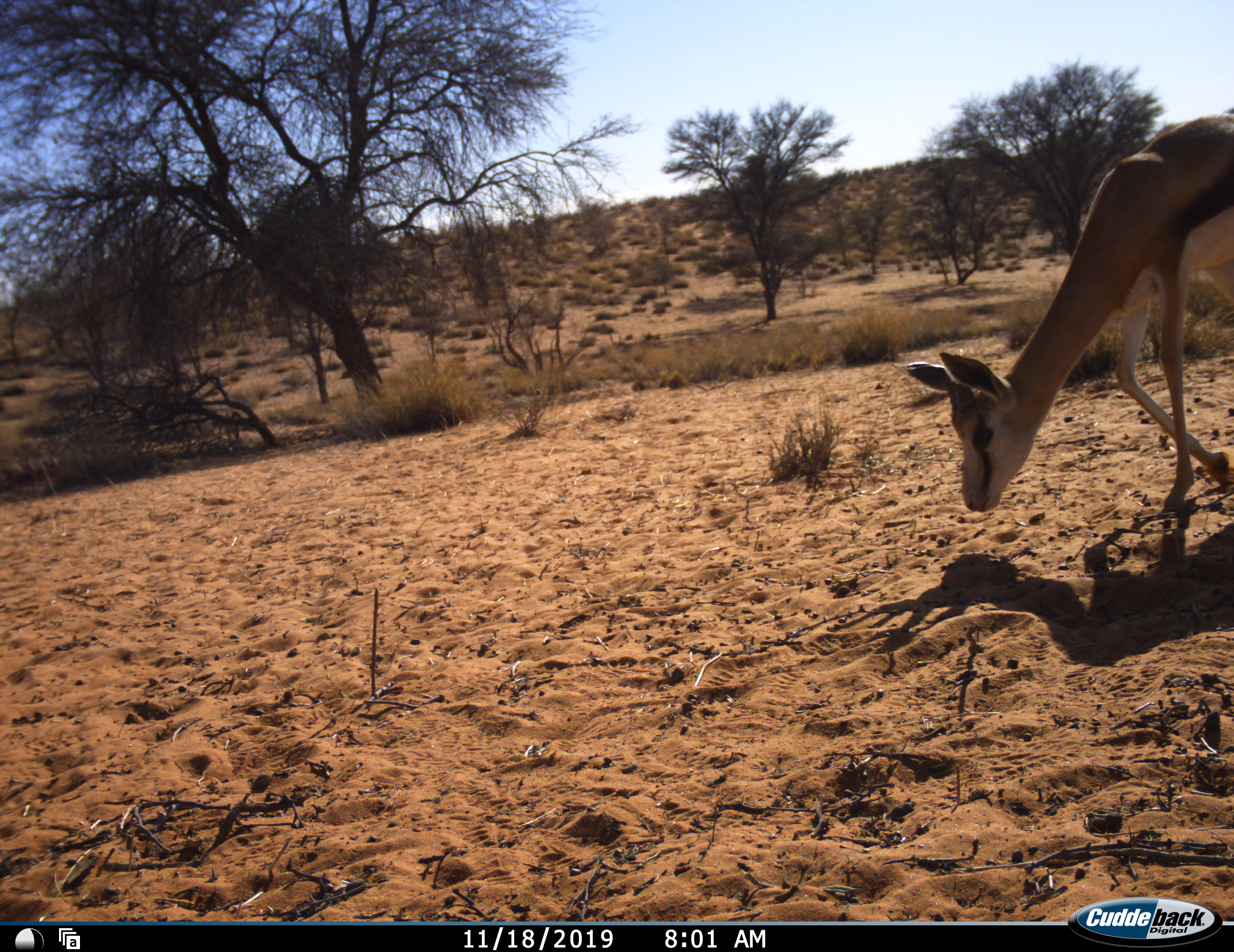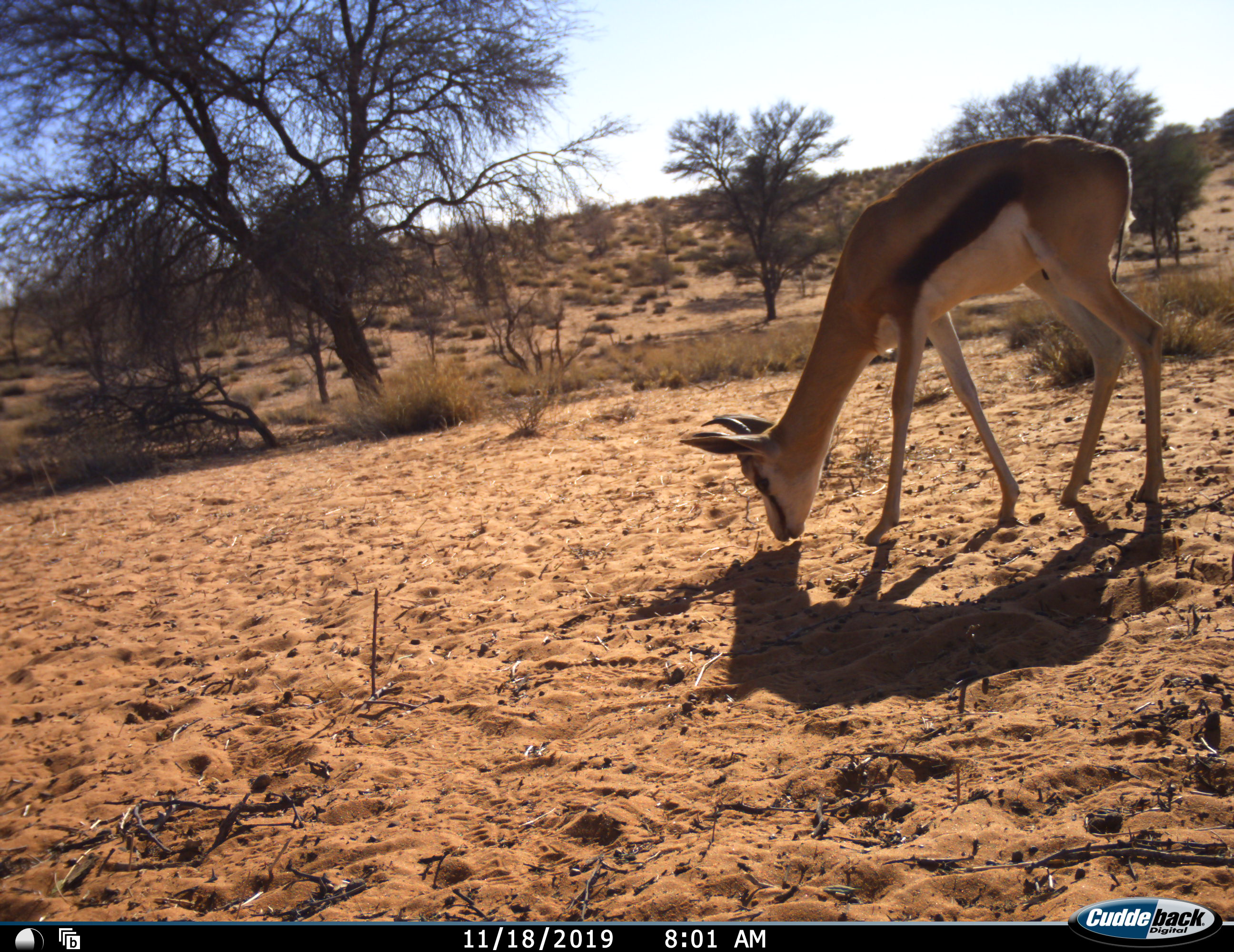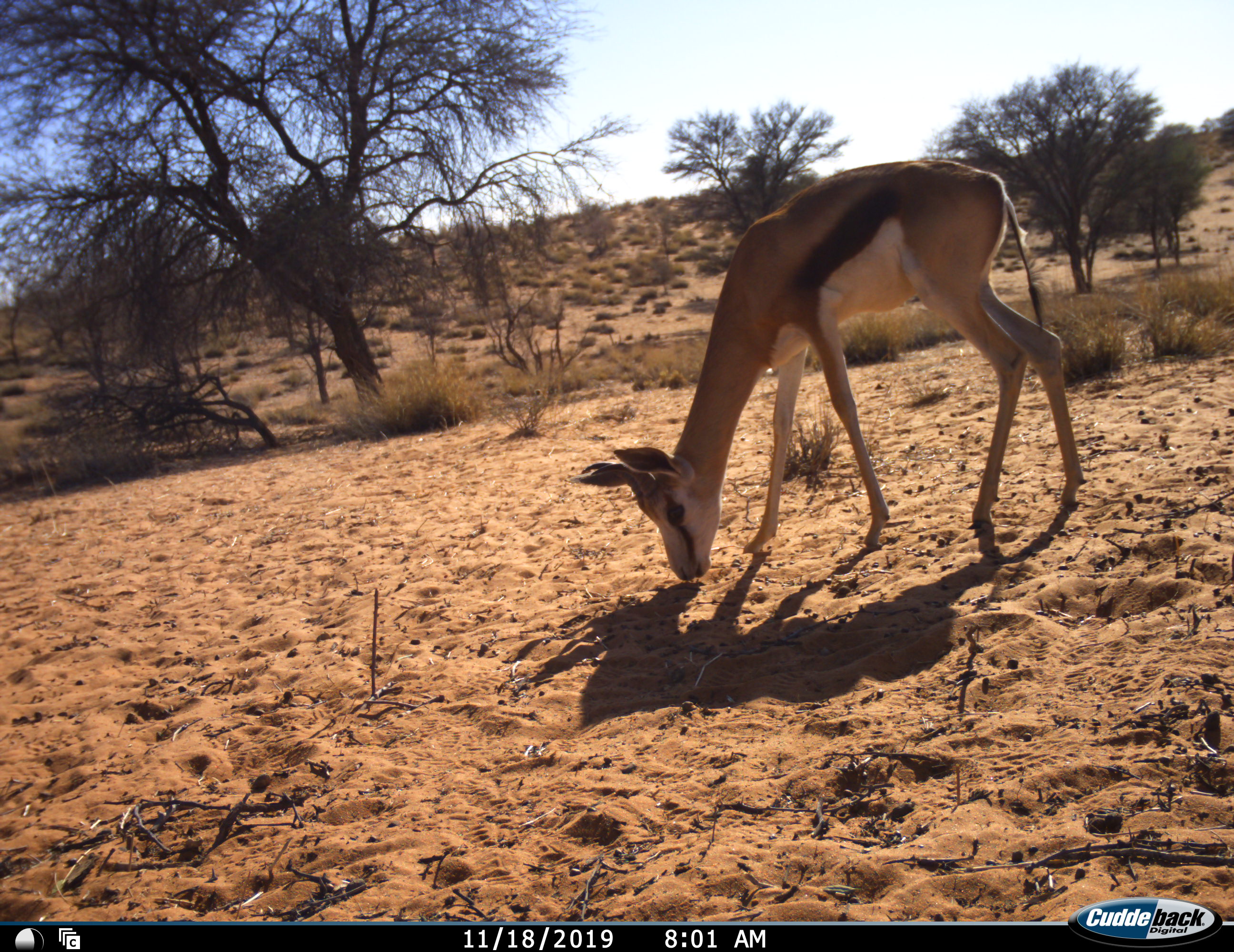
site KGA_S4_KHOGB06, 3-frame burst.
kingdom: Animalia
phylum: Chordata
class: Mammalia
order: Artiodactyla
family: Bovidae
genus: Antidorcas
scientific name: Antidorcas marsupialis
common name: springbok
Springbok (Antidorcas marsupialis), count 1. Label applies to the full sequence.